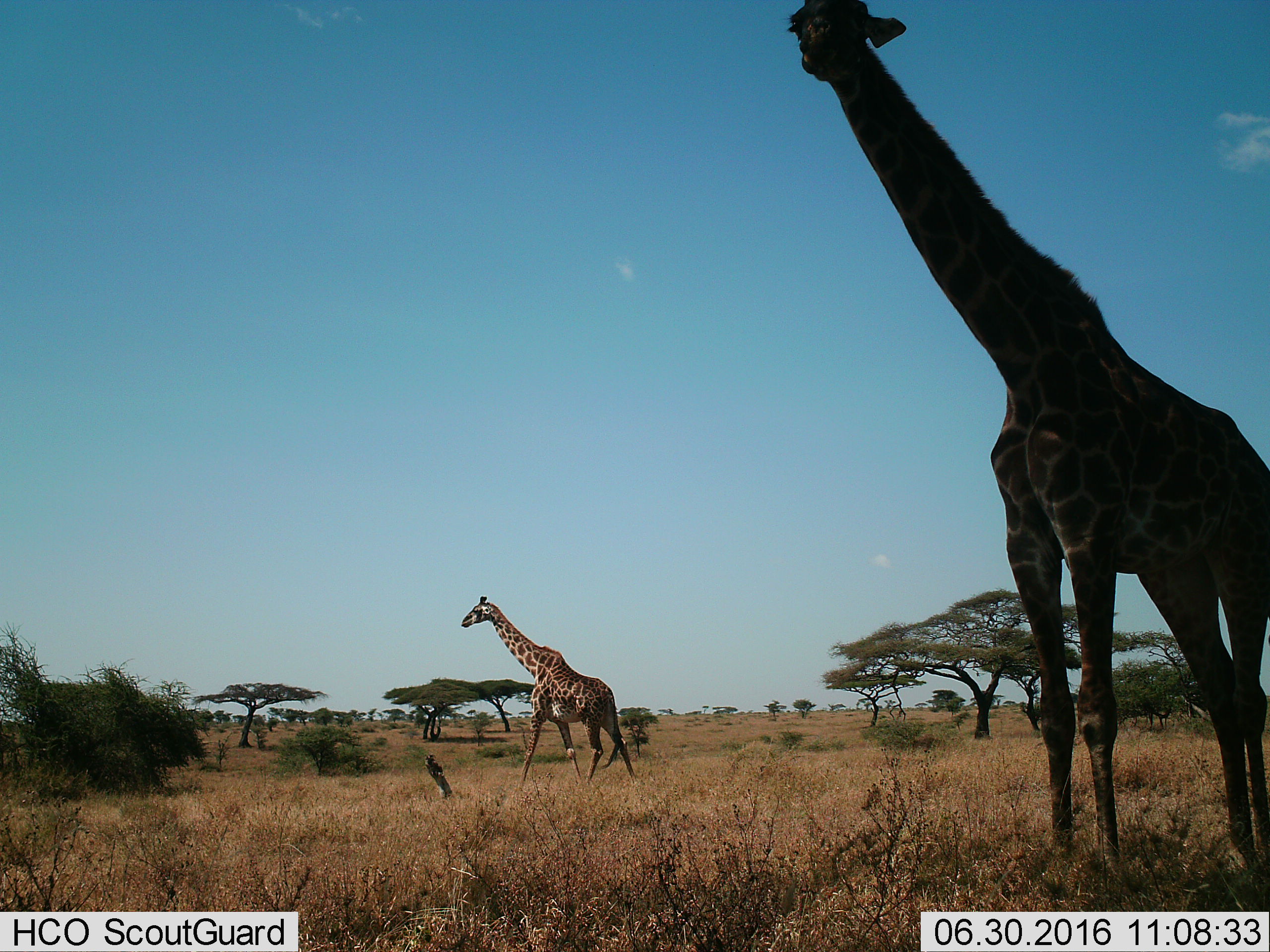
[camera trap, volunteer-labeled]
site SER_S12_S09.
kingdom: Animalia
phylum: Chordata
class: Mammalia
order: Artiodactyla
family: Giraffidae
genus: Giraffa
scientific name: Giraffa camelopardalis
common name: giraffe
Giraffe (Giraffa camelopardalis), count 2. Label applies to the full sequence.